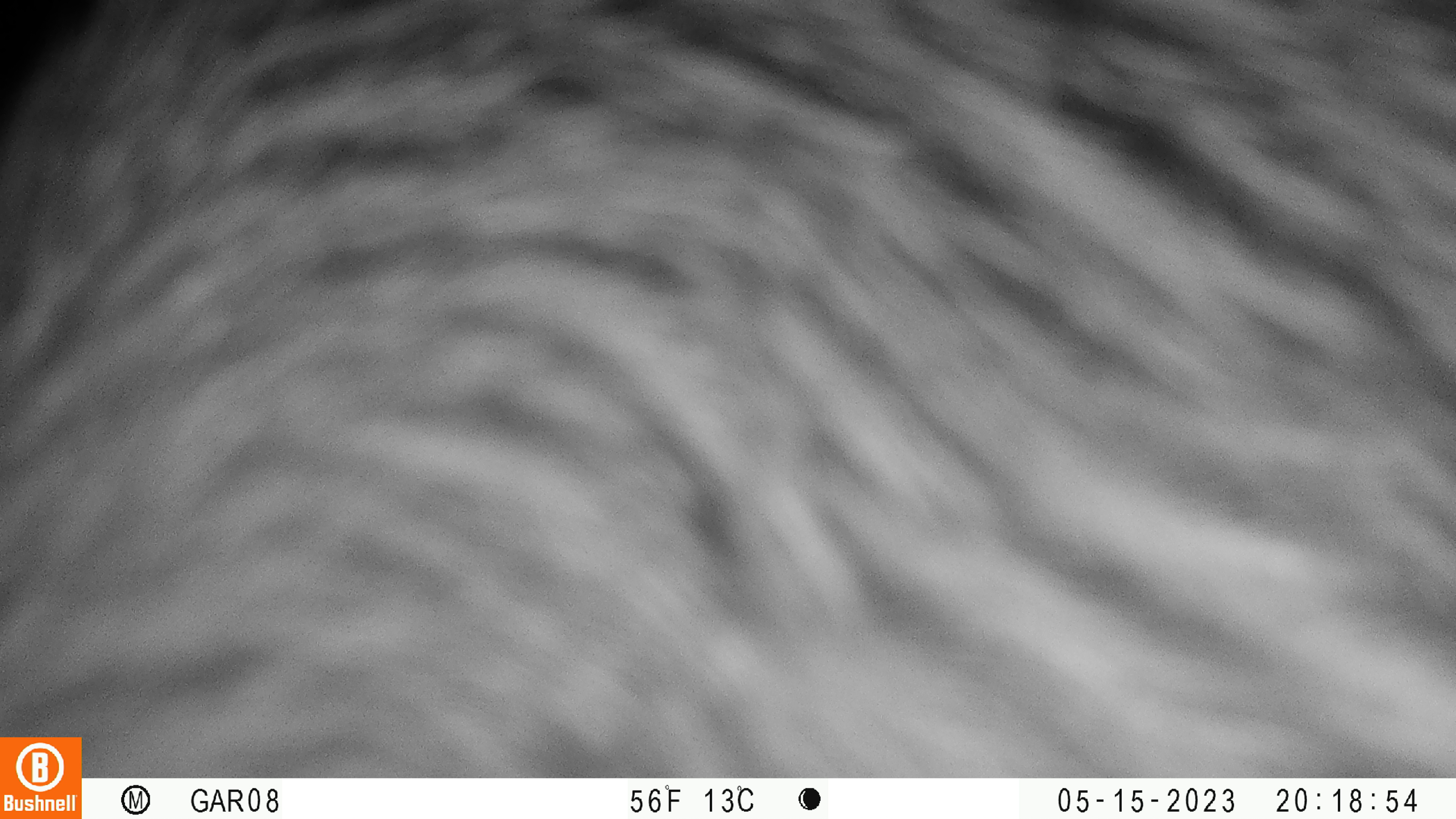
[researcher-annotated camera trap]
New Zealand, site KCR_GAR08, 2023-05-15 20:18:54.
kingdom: Animalia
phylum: Chordata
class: Aves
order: Apterygiformes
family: Apterygidae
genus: Apteryx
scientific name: Apteryx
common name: kiwi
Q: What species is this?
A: Kiwi (Apteryx).